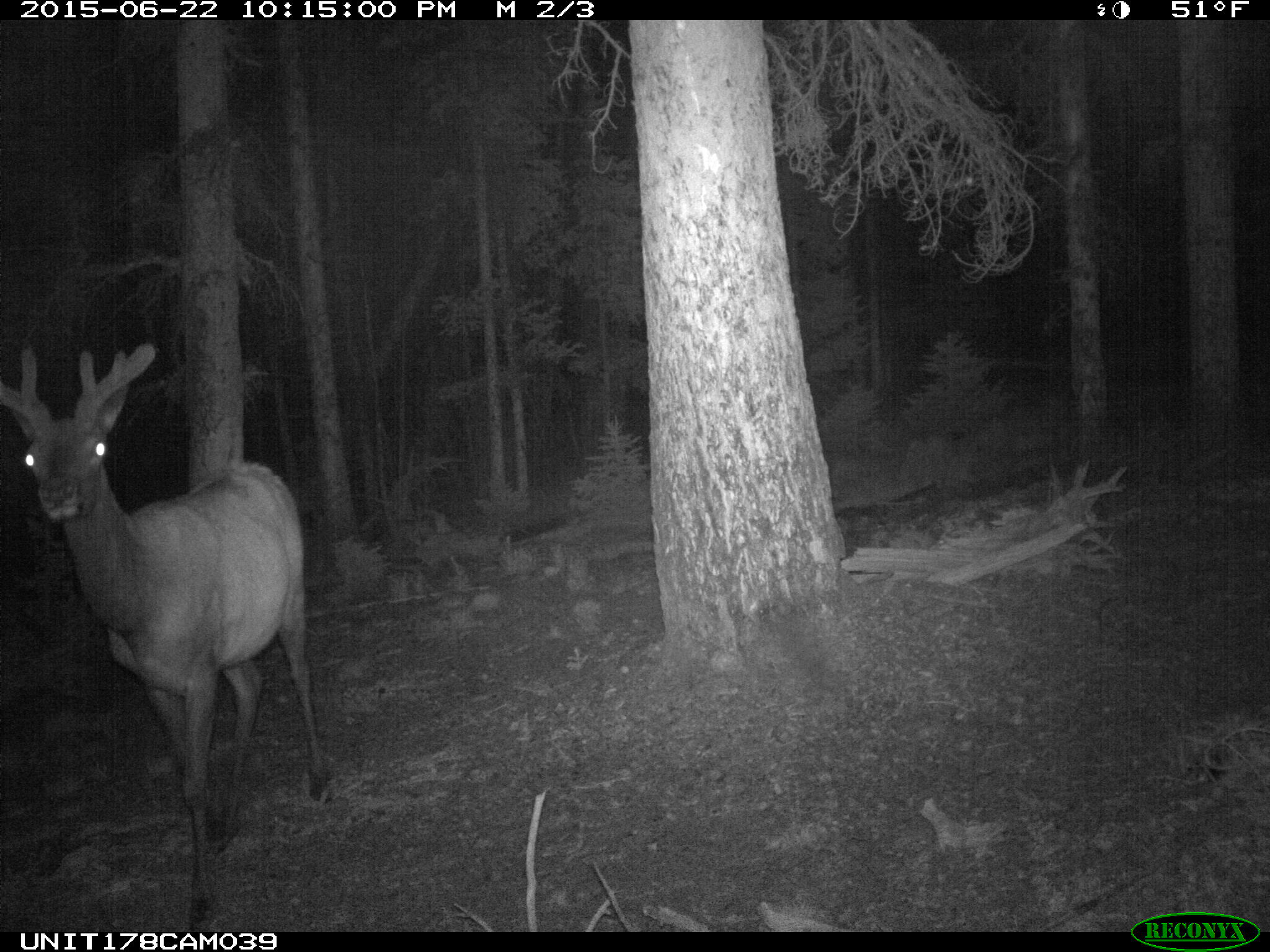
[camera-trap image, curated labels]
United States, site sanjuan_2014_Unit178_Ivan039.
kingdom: Animalia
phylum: Chordata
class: Mammalia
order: Artiodactyla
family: Cervidae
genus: Cervus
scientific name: Cervus elaphus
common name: red deer